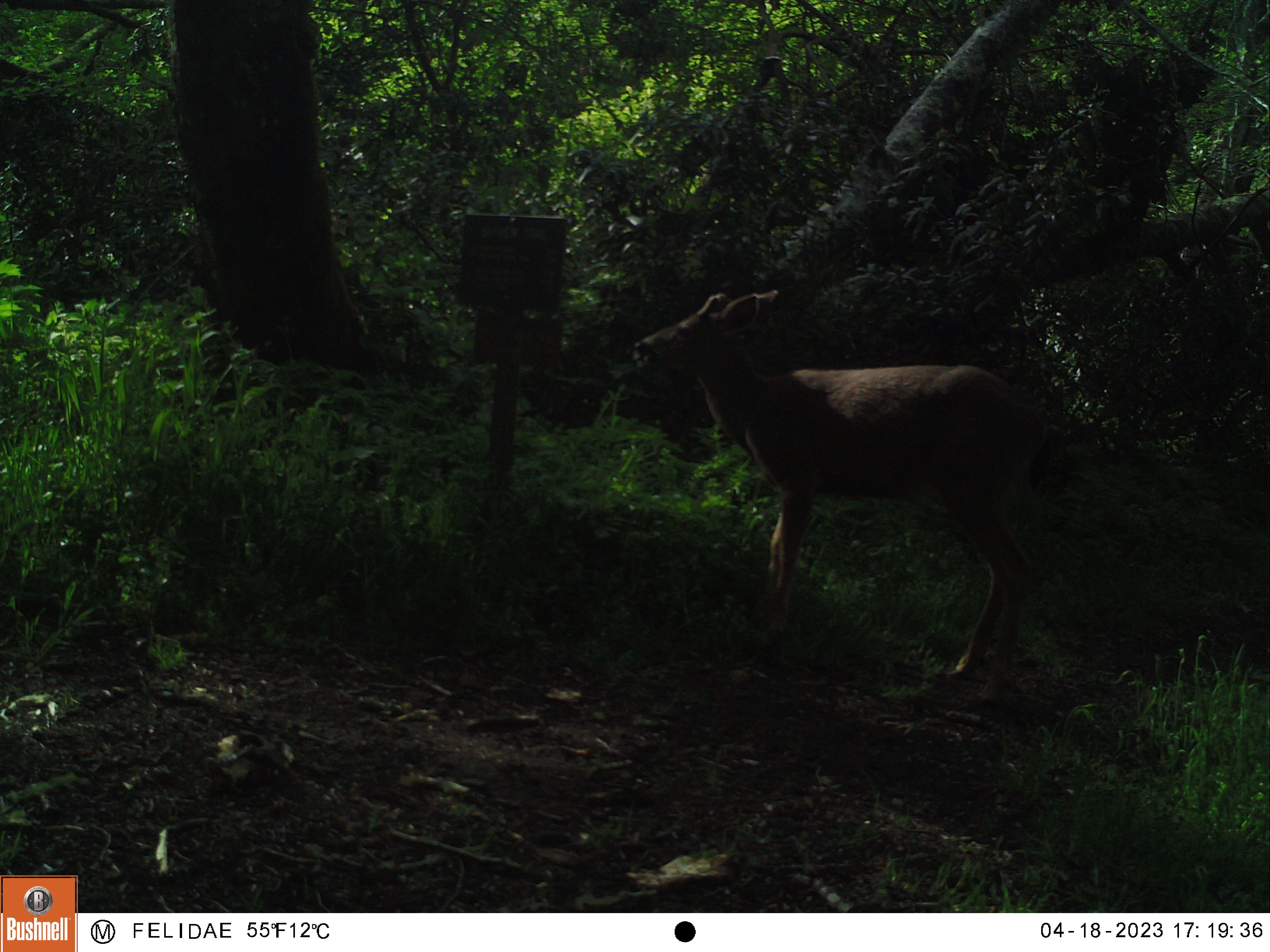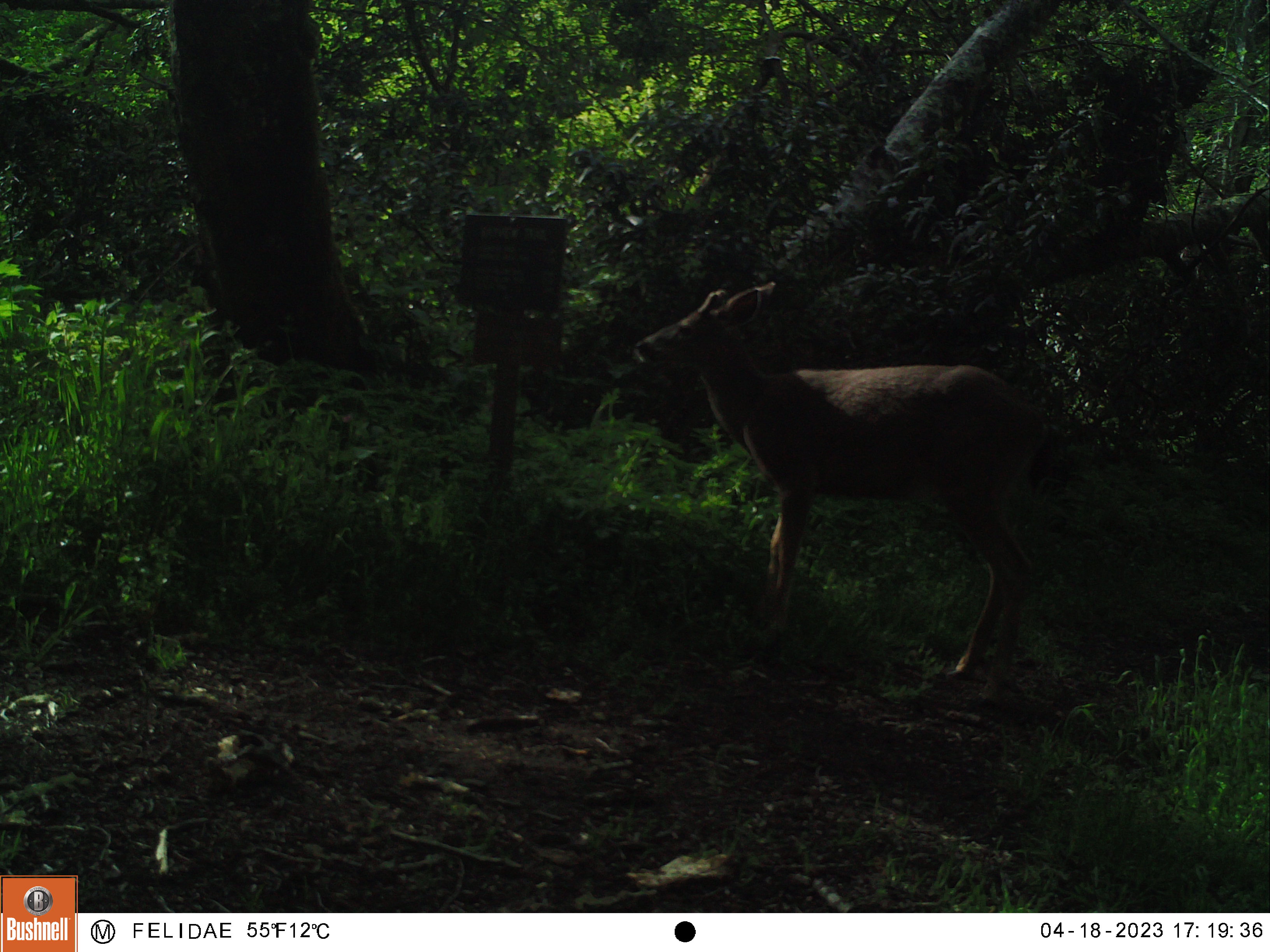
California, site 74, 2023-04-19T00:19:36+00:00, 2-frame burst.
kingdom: Animalia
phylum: Chordata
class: Mammalia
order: Artiodactyla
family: Cervidae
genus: Odocoileus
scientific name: Odocoileus hemionus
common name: mule deer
Mule deer (Odocoileus hemionus).